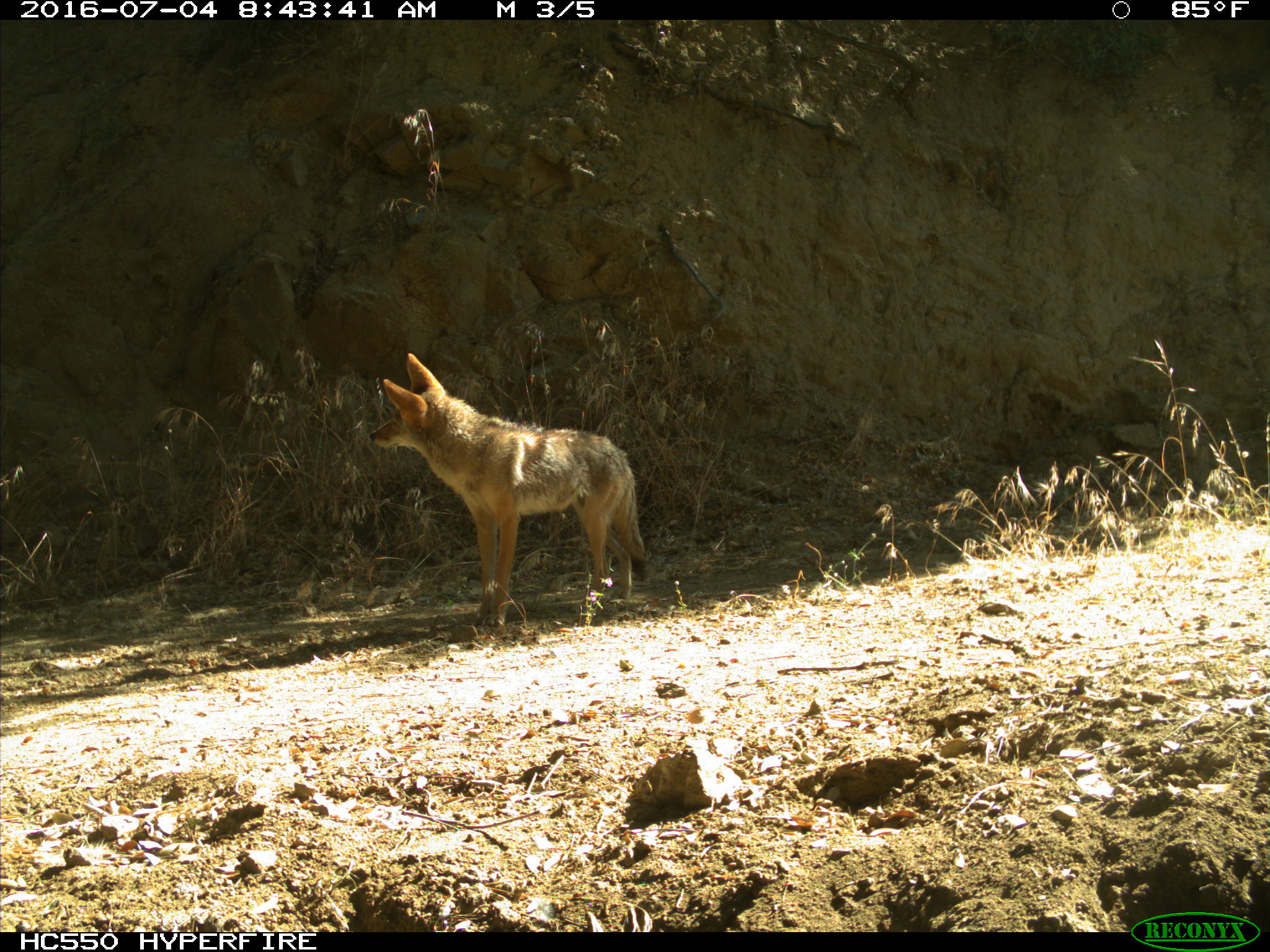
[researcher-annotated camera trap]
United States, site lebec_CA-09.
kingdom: Animalia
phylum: Chordata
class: Mammalia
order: Carnivora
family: Canidae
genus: Canis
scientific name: Canis latrans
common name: coyote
Canis latrans (coyote).